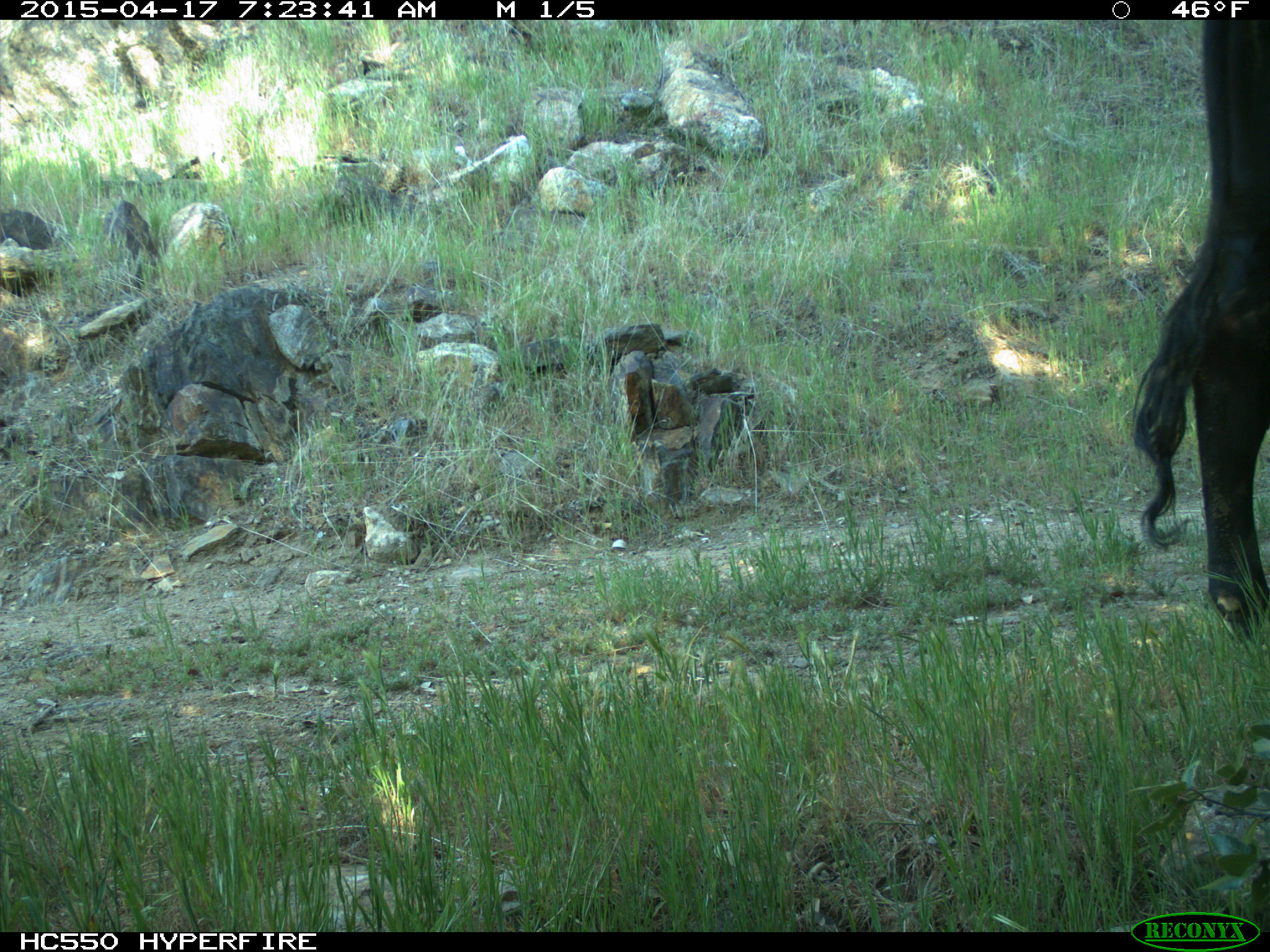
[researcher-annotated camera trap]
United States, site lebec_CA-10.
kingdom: Animalia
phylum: Chordata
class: Mammalia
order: Artiodactyla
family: Bovidae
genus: Bos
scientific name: Bos taurus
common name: domestic cow